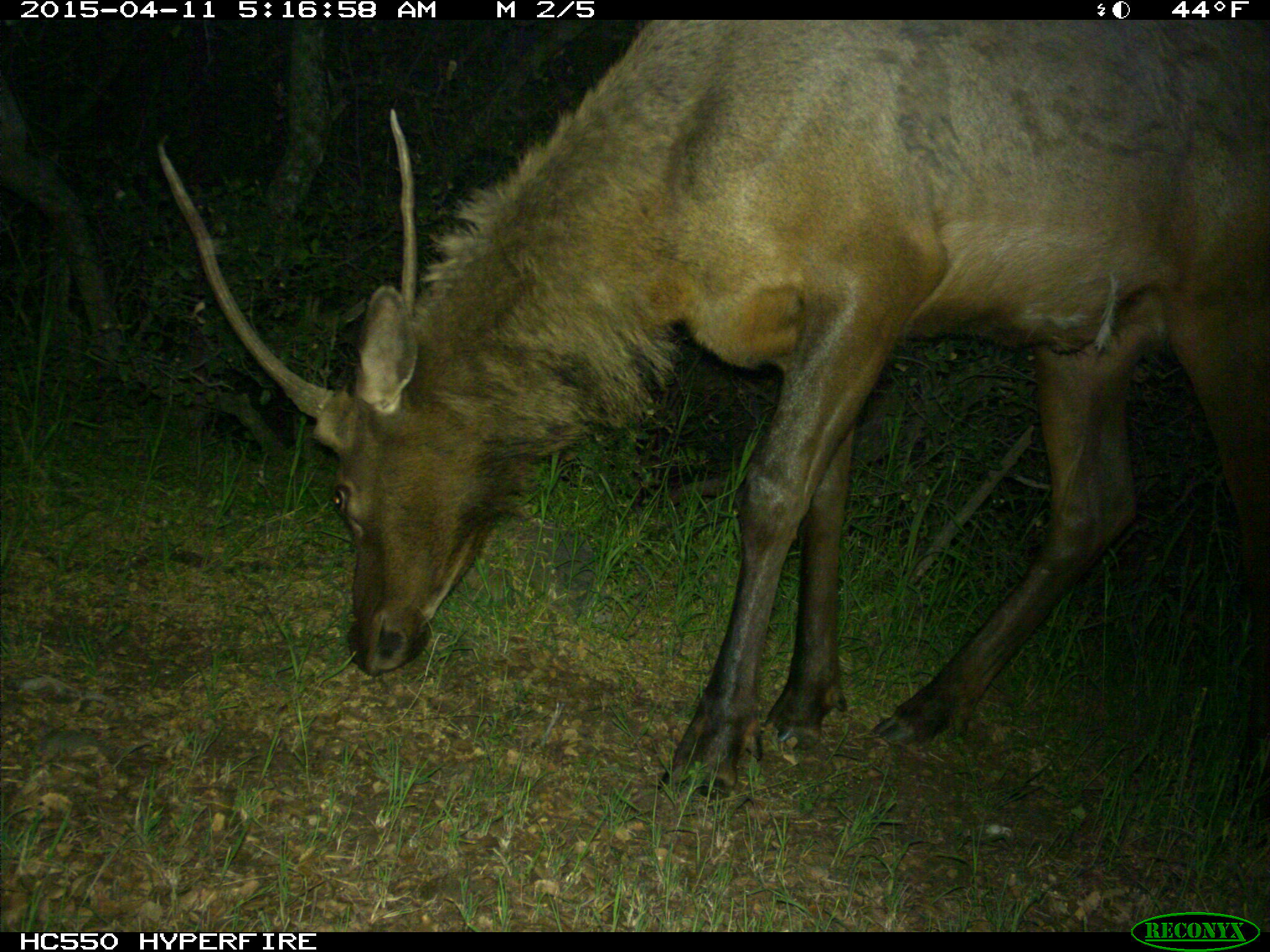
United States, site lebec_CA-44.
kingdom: Animalia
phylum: Chordata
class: Mammalia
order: Artiodactyla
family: Cervidae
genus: Cervus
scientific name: Cervus canadensis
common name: elk